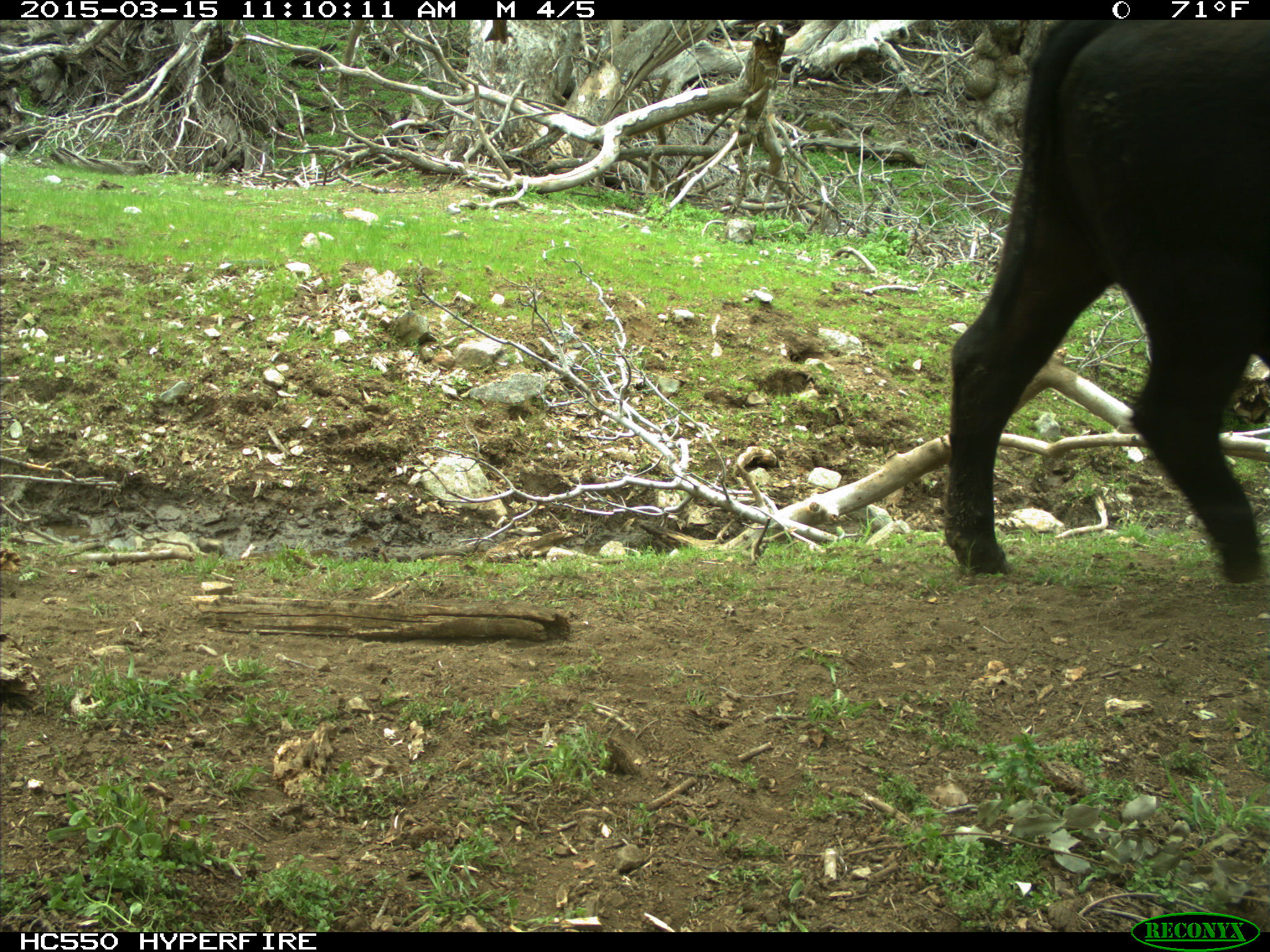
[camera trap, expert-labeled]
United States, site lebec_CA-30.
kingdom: Animalia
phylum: Chordata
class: Mammalia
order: Artiodactyla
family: Bovidae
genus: Bos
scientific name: Bos taurus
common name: domestic cow